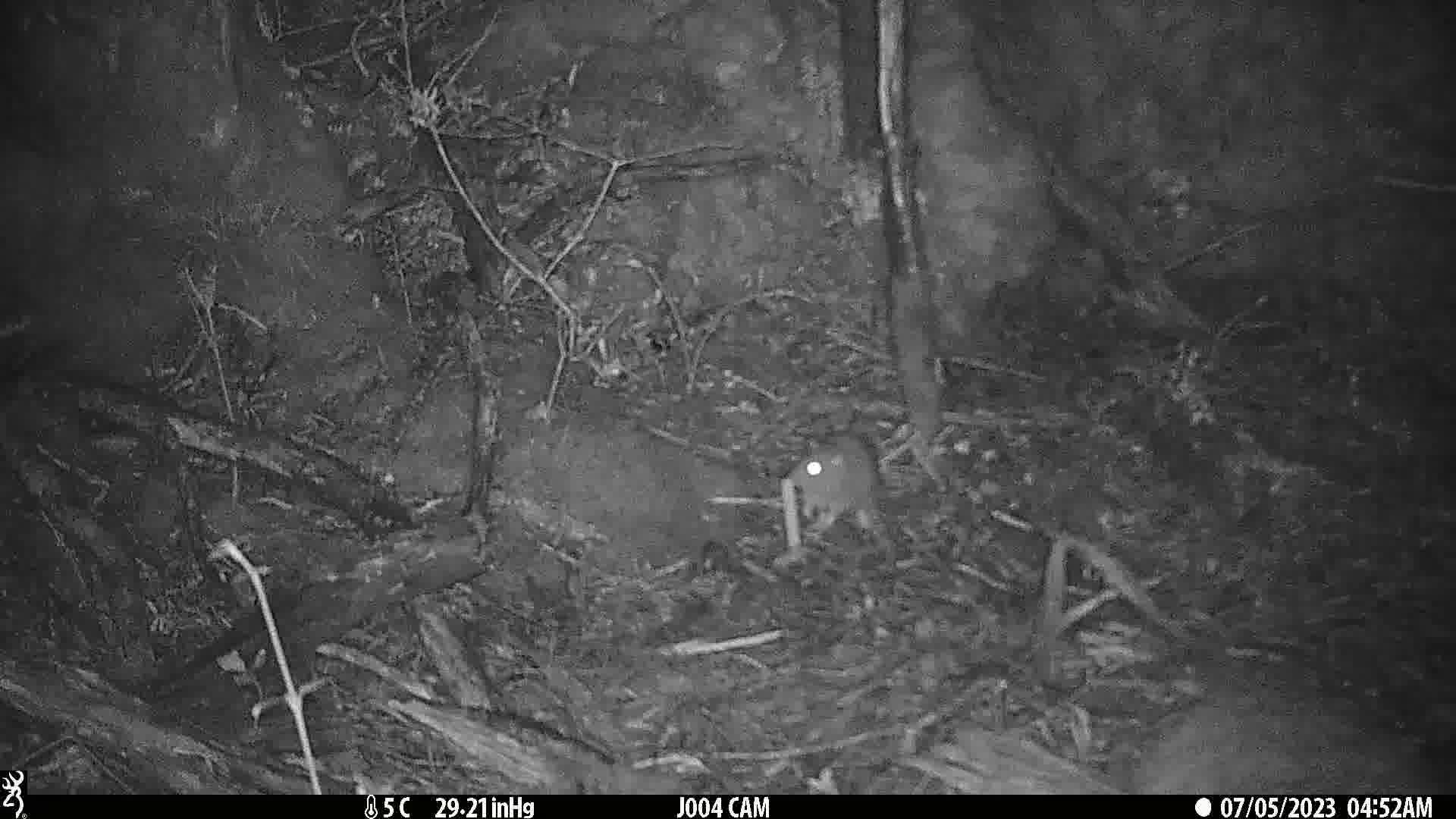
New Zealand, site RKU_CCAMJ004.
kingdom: Animalia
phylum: Chordata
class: Mammalia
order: Rodentia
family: Muridae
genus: Rattus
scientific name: Rattus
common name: rat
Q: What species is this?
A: Rat (Rattus).